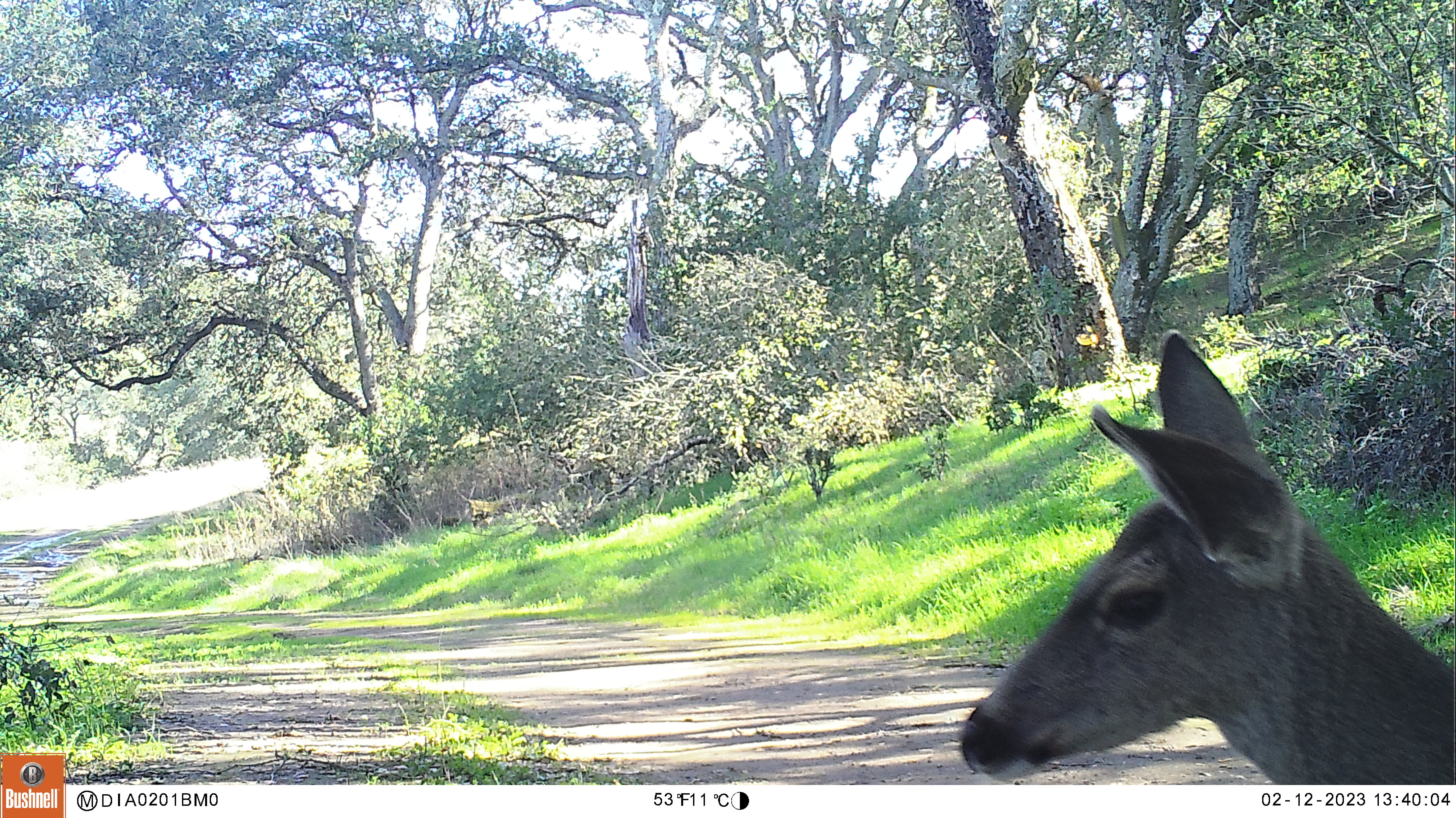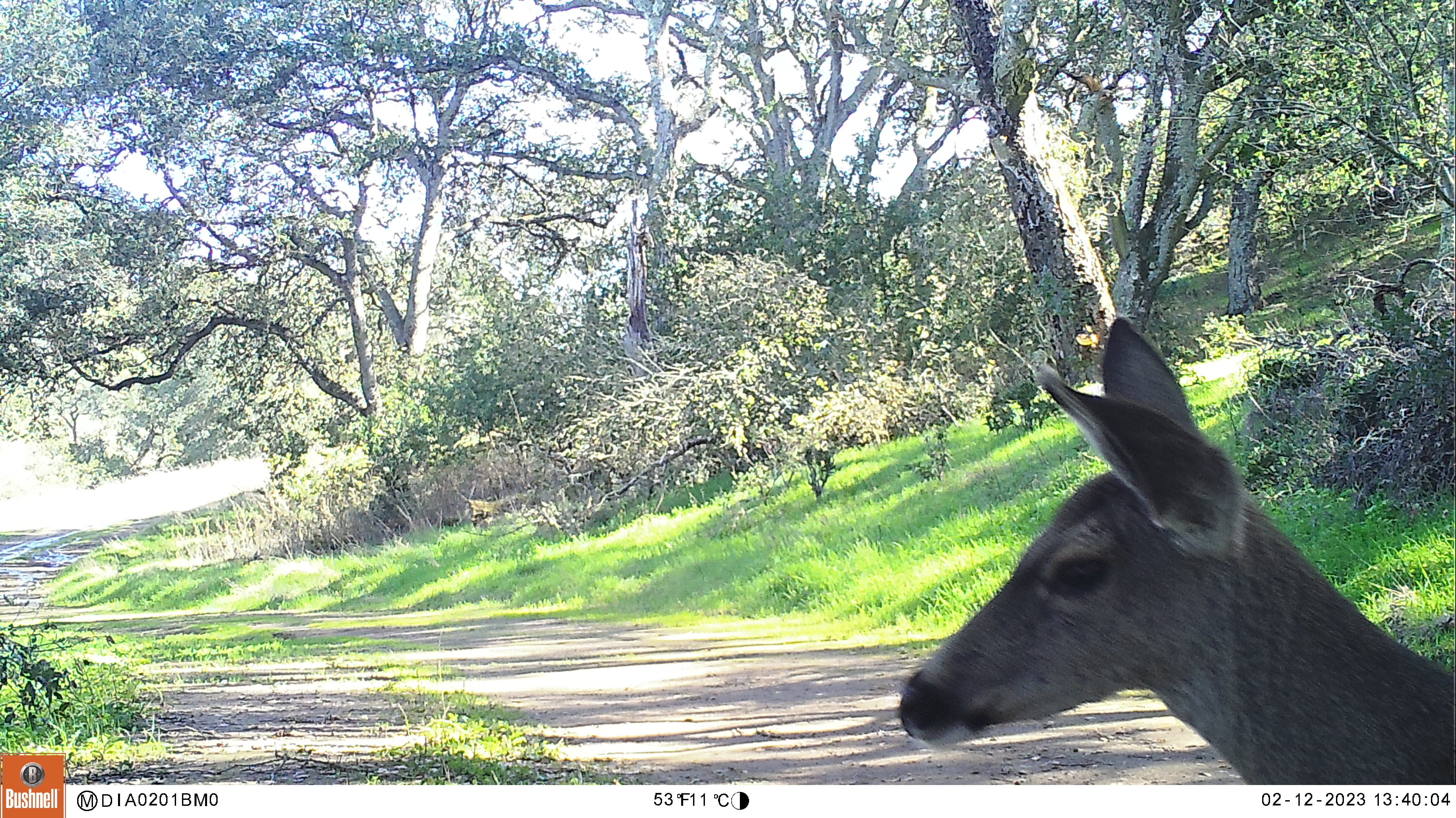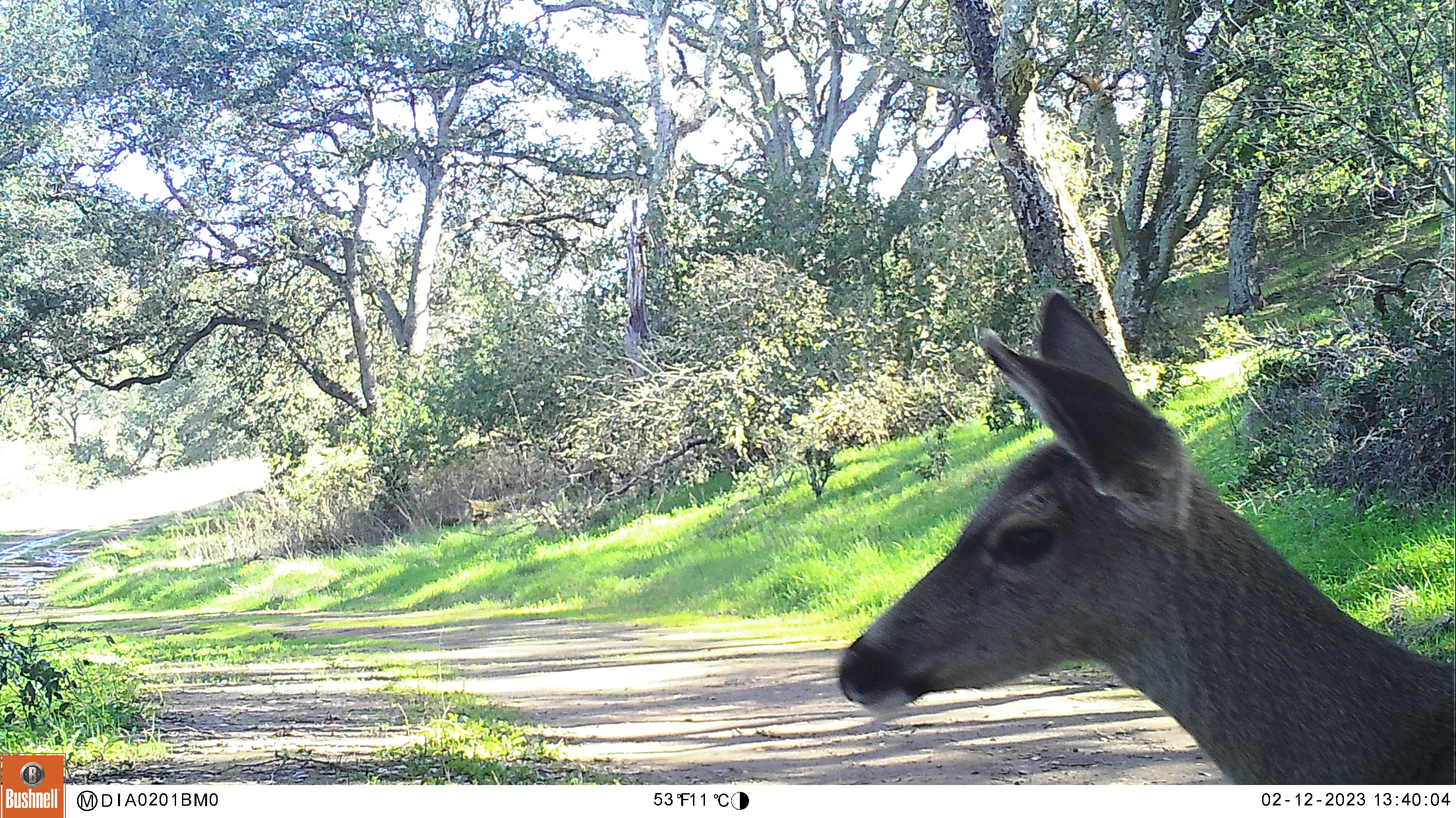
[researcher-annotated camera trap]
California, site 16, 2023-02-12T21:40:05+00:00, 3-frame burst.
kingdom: Animalia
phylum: Chordata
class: Mammalia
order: Artiodactyla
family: Cervidae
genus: Odocoileus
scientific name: Odocoileus hemionus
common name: mule deer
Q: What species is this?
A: Mule deer (Odocoileus hemionus).